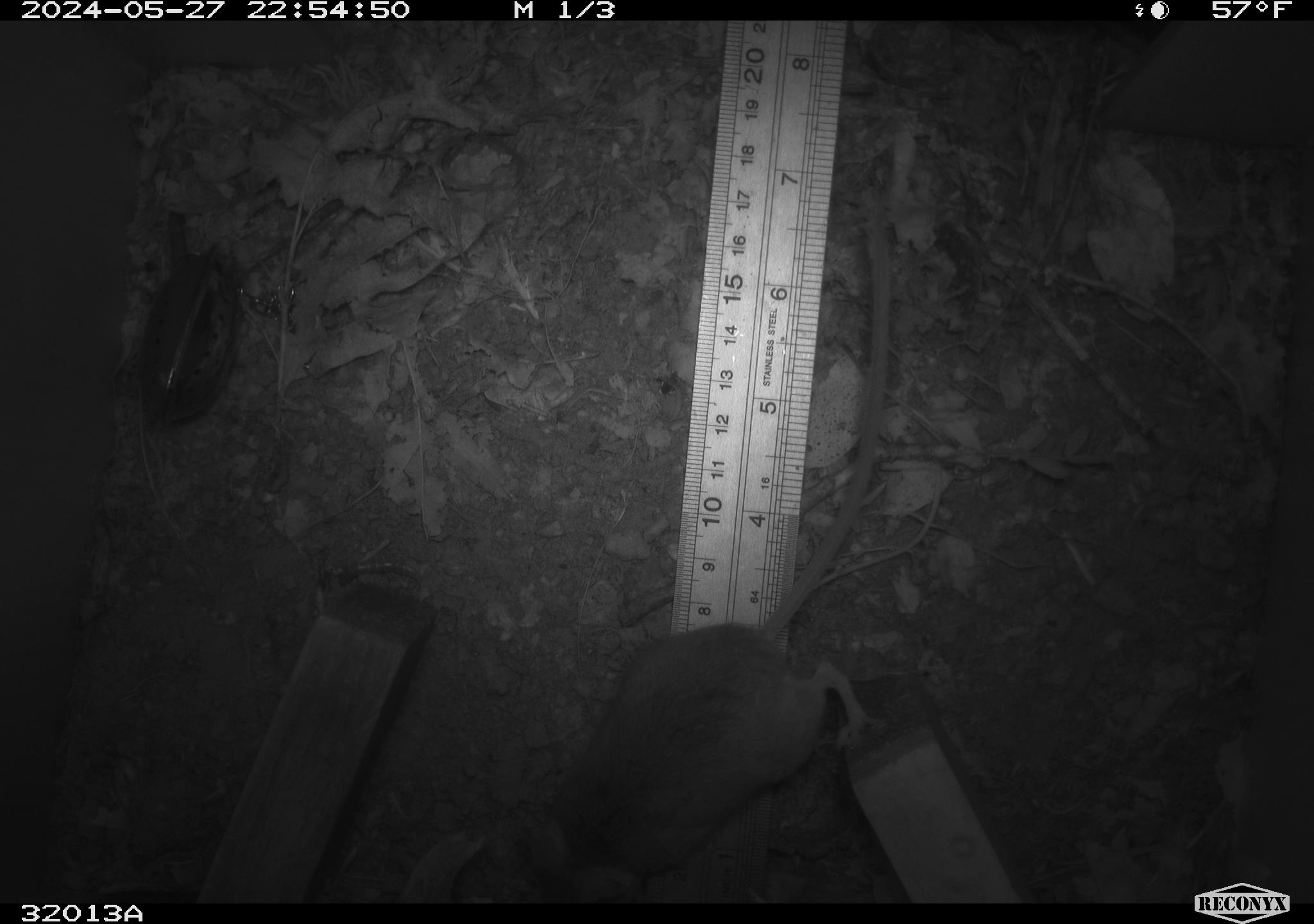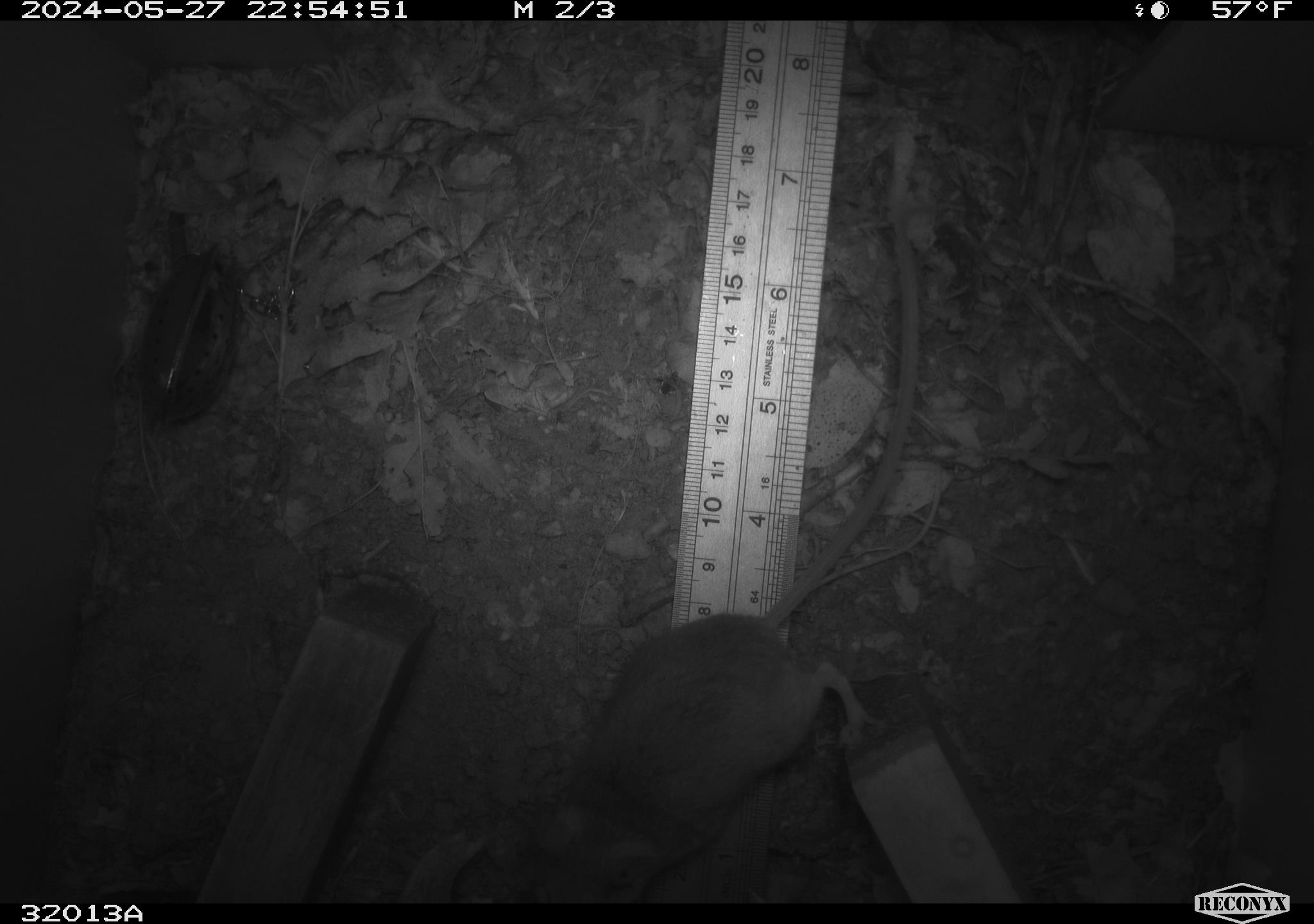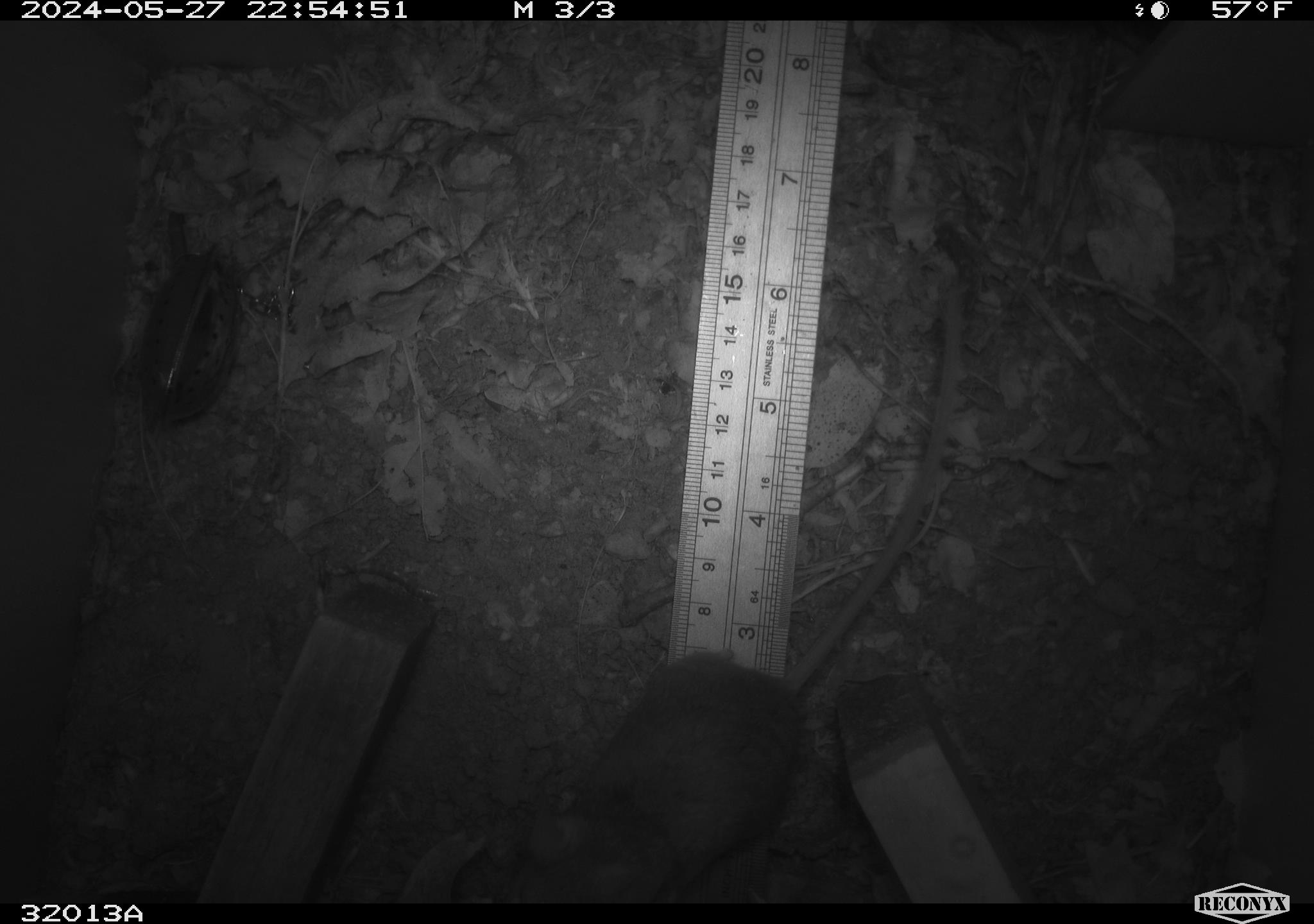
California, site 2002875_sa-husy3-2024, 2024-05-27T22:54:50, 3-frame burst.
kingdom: Animalia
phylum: Chordata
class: Mammalia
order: Rodentia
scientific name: Rodentia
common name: rodent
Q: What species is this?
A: Rodent (Rodentia).